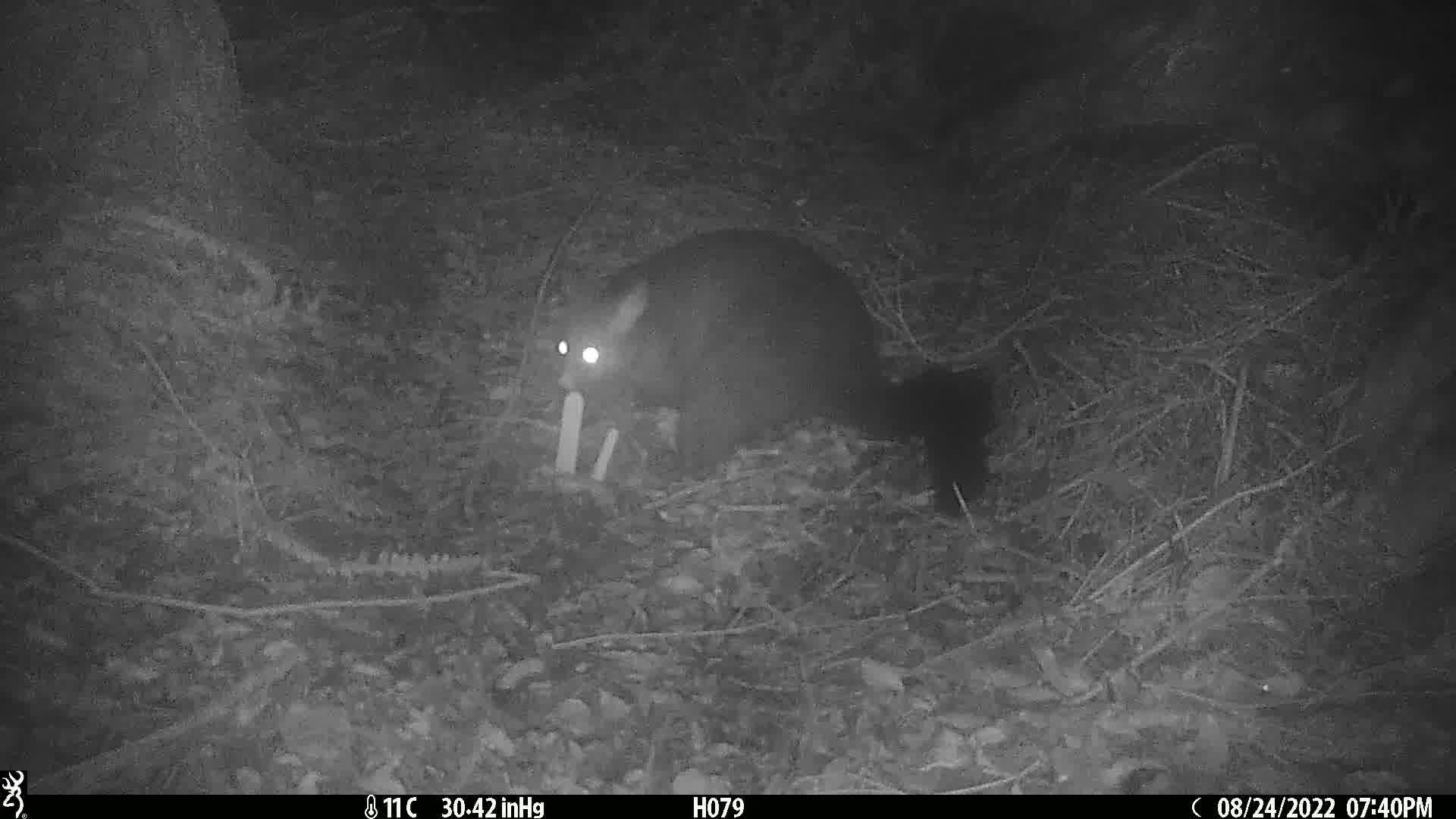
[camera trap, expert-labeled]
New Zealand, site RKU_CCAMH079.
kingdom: Animalia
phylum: Chordata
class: Mammalia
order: Diprotodontia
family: Phalangeridae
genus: Trichosurus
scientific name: Trichosurus vulpecula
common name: common brushtail possum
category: possum